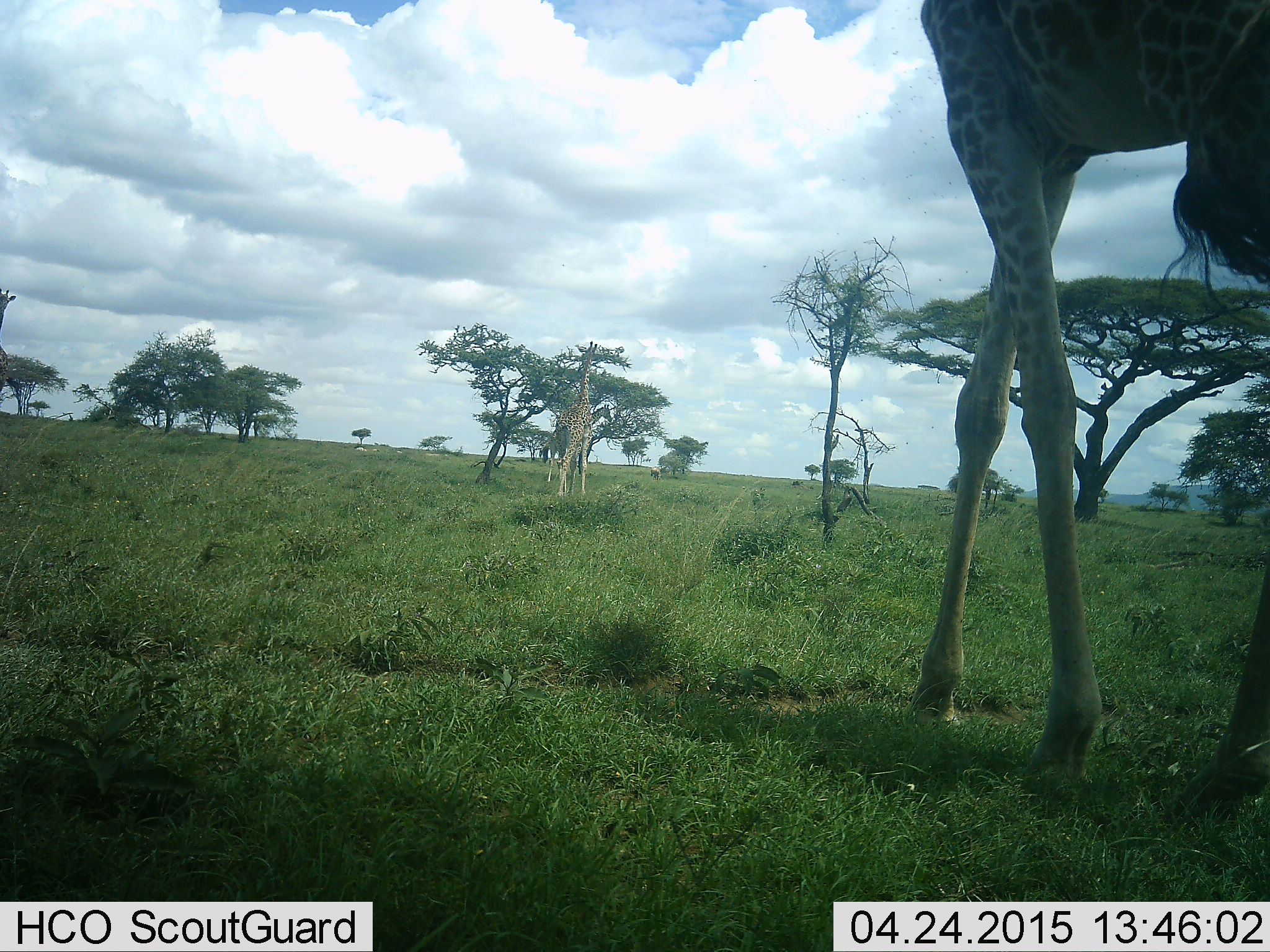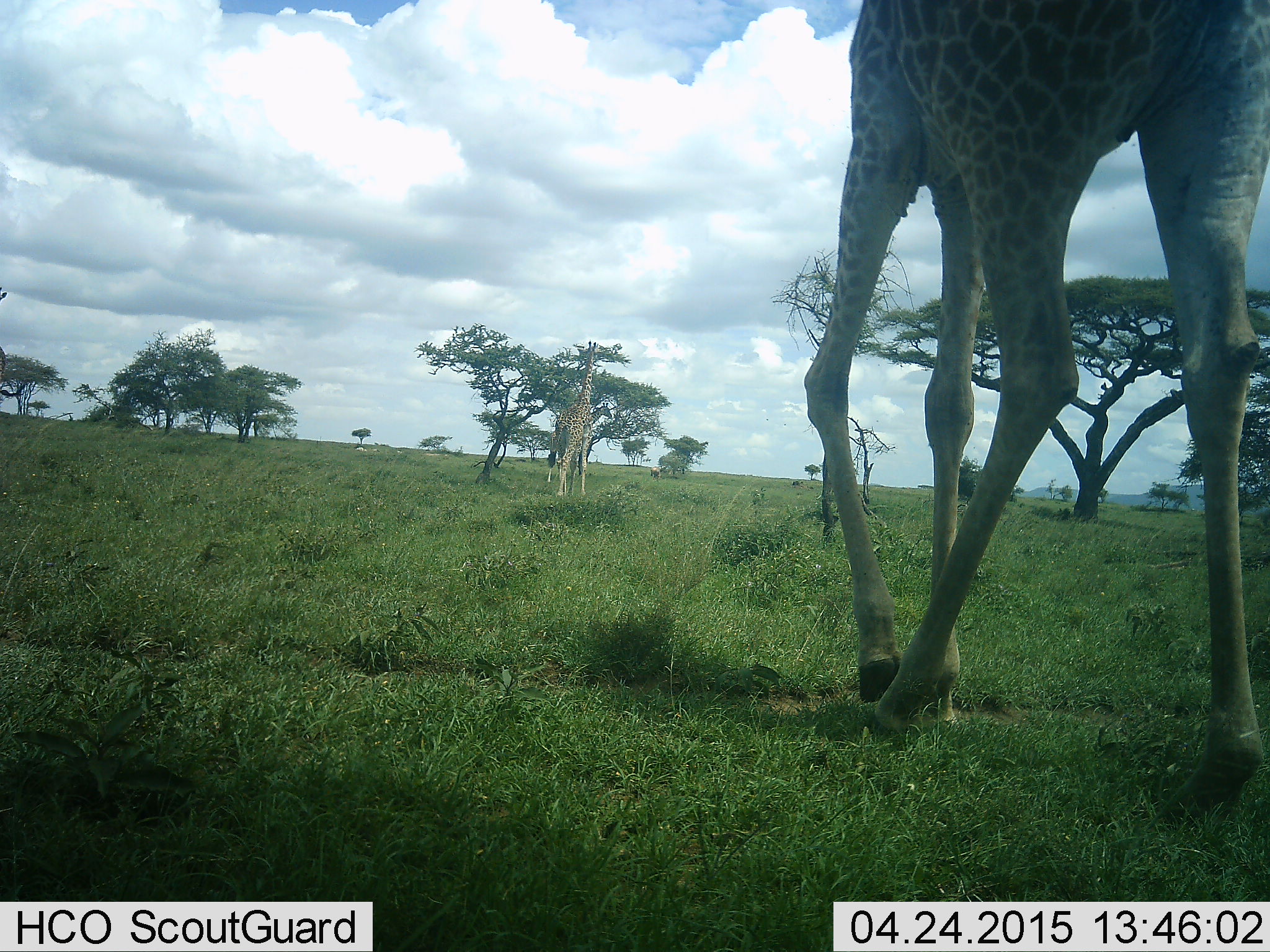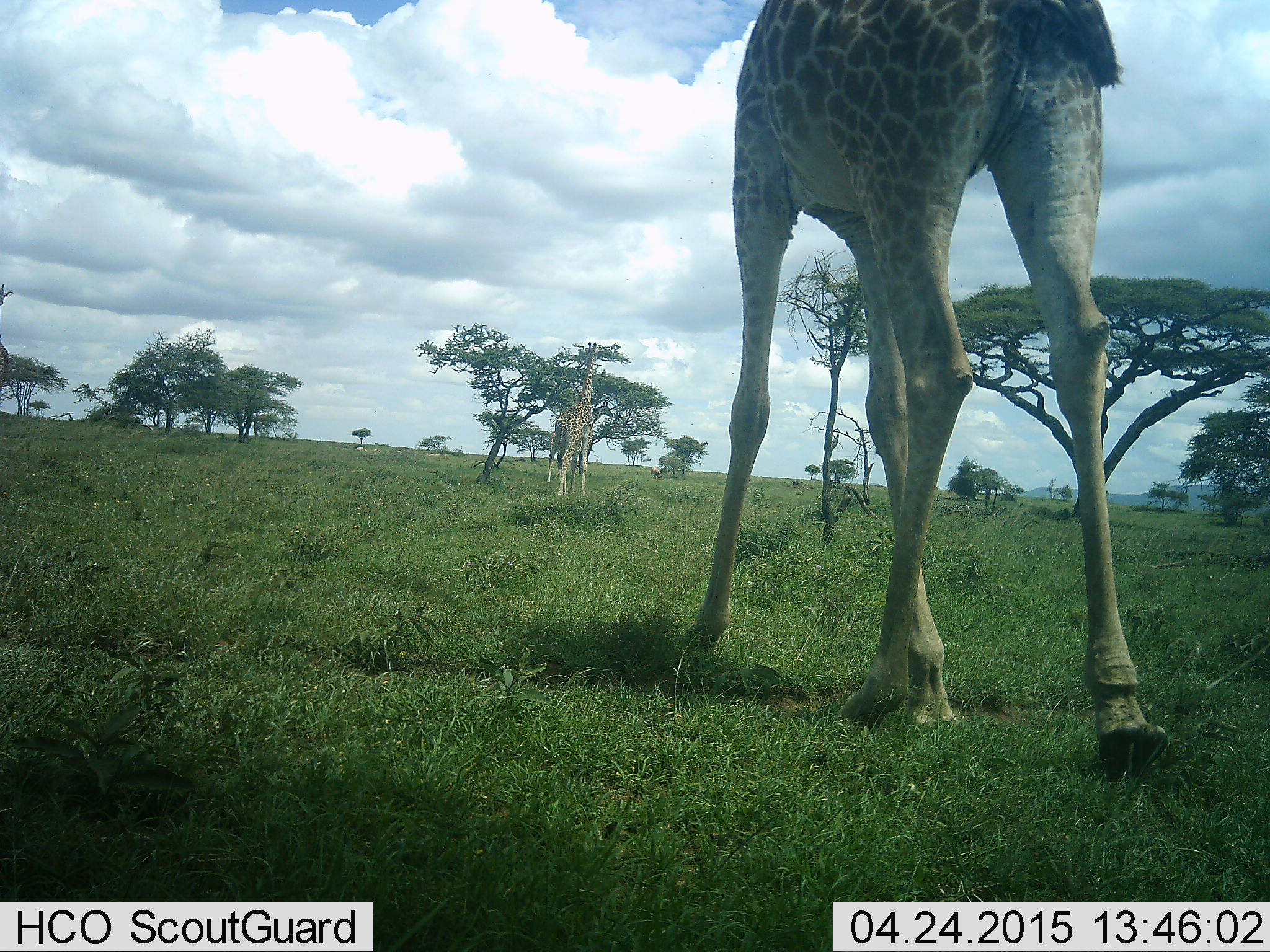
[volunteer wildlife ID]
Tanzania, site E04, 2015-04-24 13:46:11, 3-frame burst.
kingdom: Animalia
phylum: Chordata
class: Mammalia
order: Artiodactyla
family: Giraffidae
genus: Giraffa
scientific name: Giraffa camelopardalis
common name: giraffe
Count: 2.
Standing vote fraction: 40%.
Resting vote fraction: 0%.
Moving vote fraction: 100%.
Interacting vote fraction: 0%.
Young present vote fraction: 0%.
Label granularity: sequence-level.